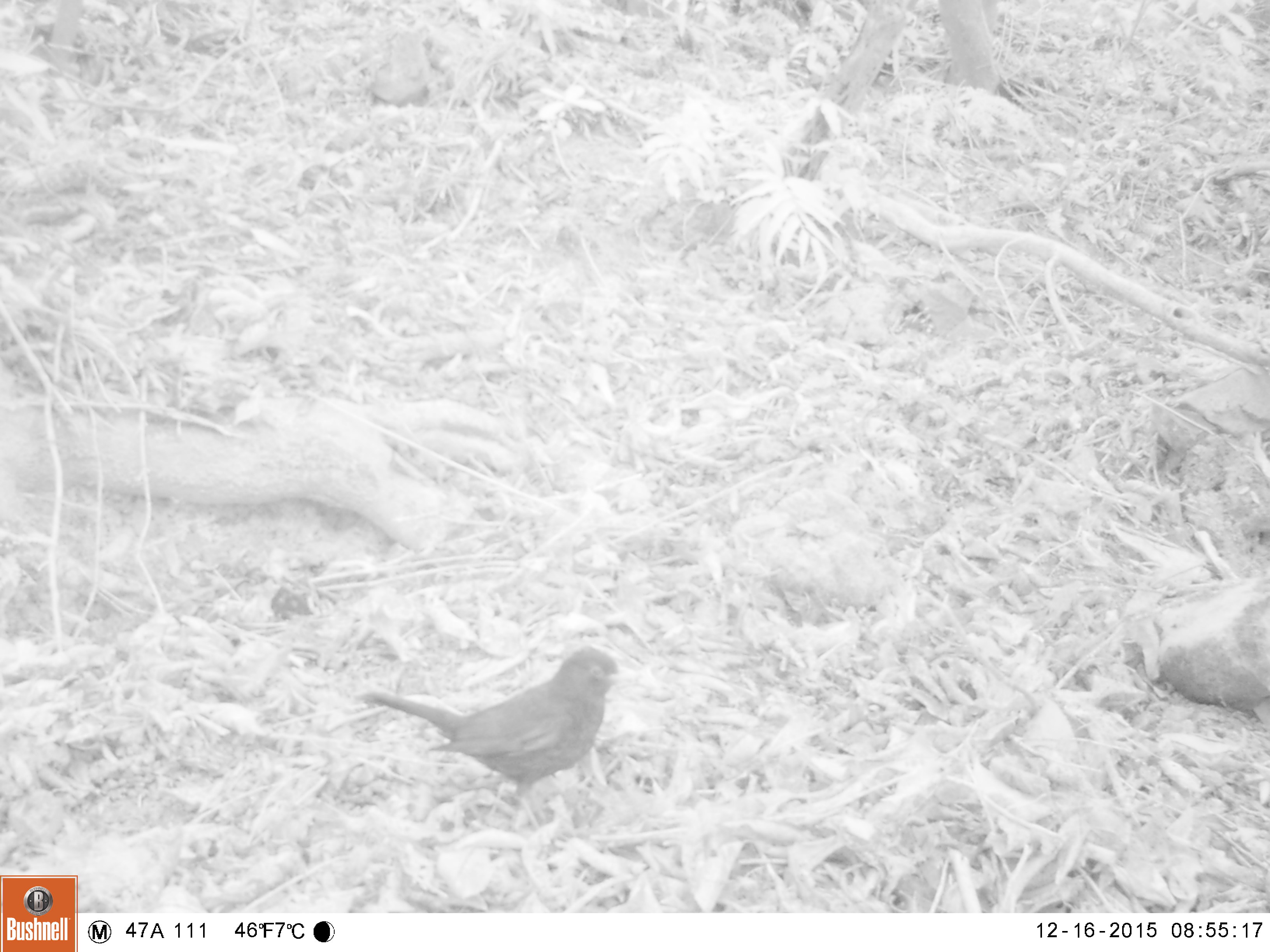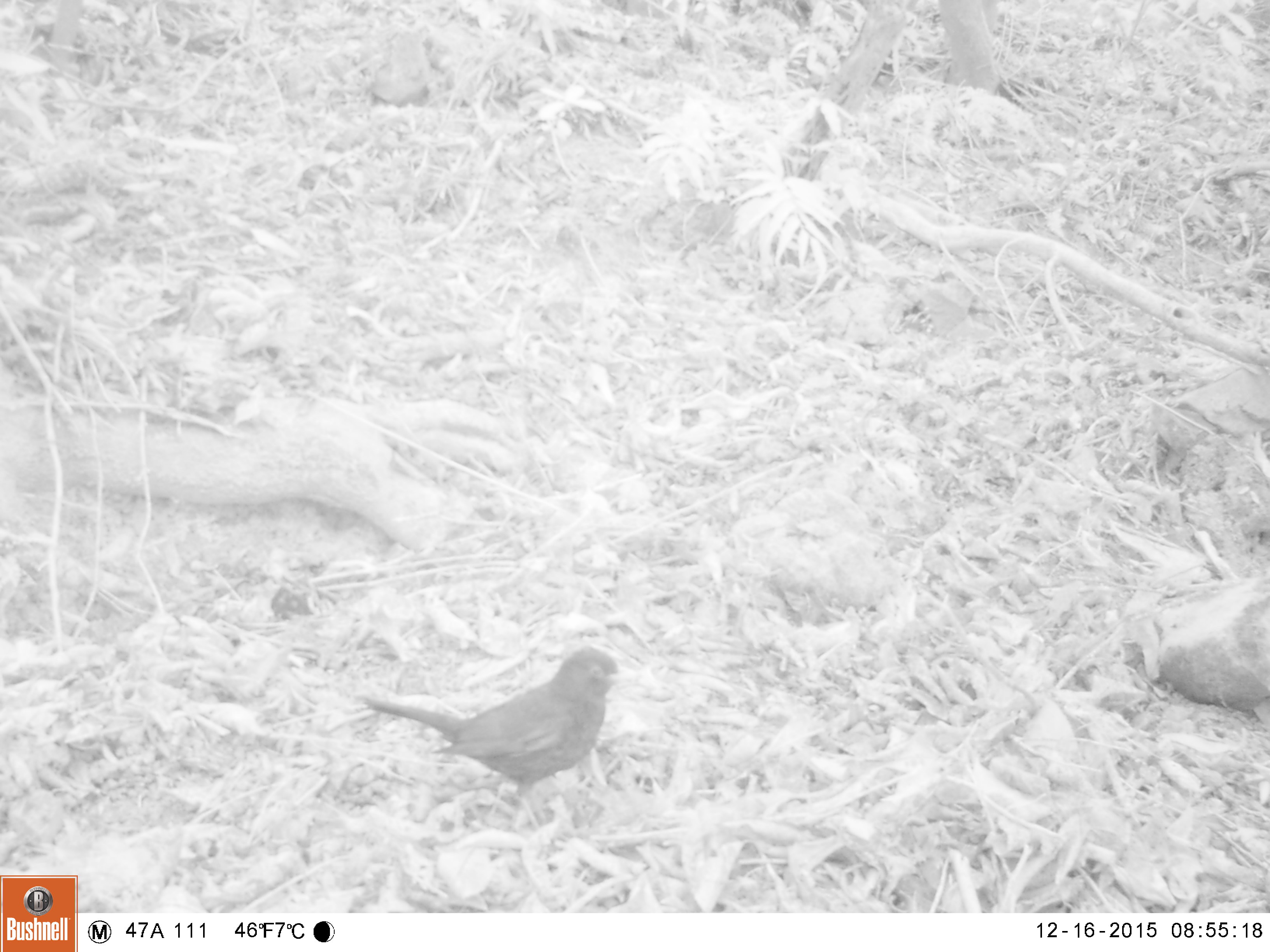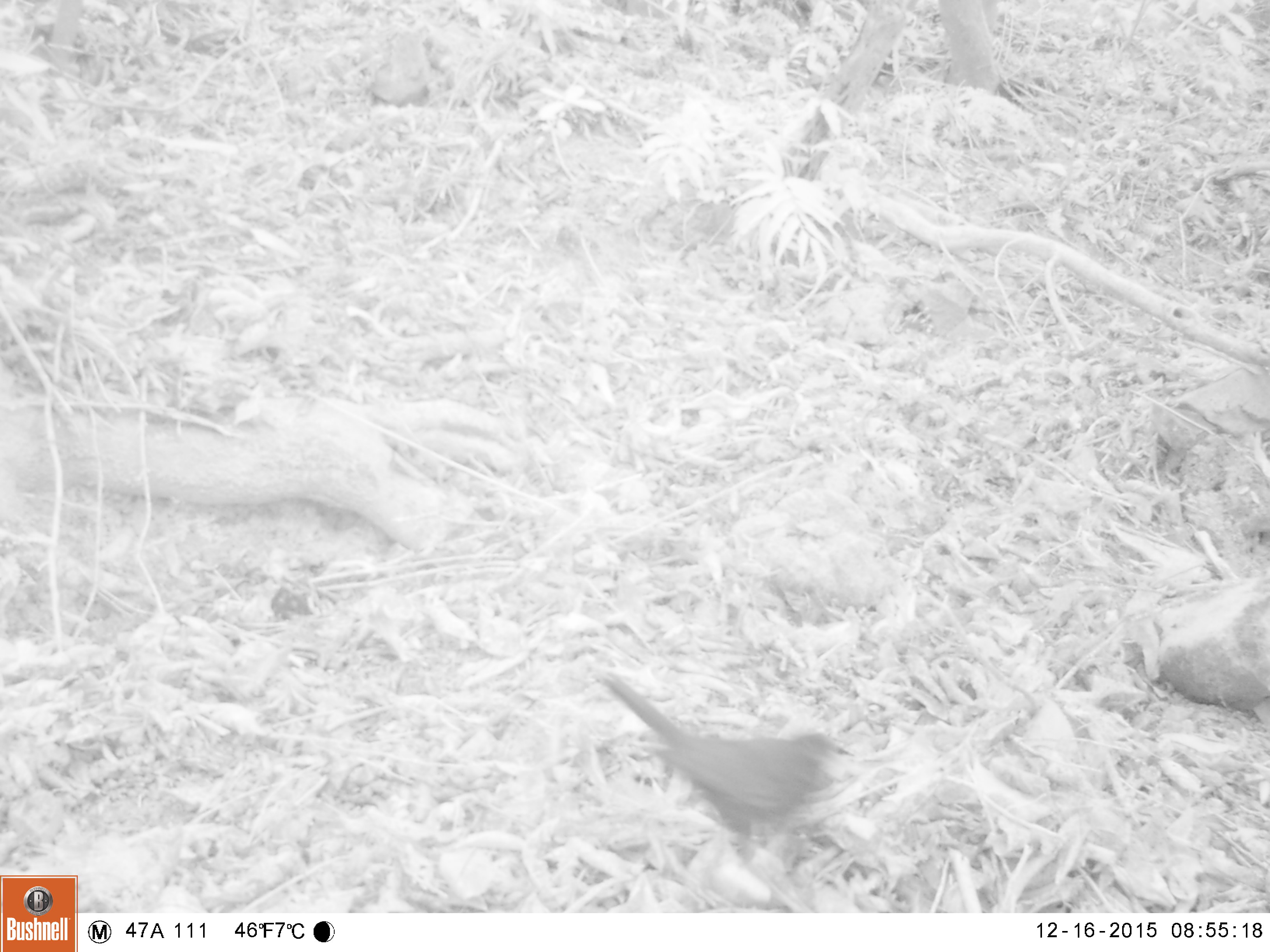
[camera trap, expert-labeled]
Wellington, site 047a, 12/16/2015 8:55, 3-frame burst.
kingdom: Animalia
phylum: Chordata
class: Aves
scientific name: Aves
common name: bird